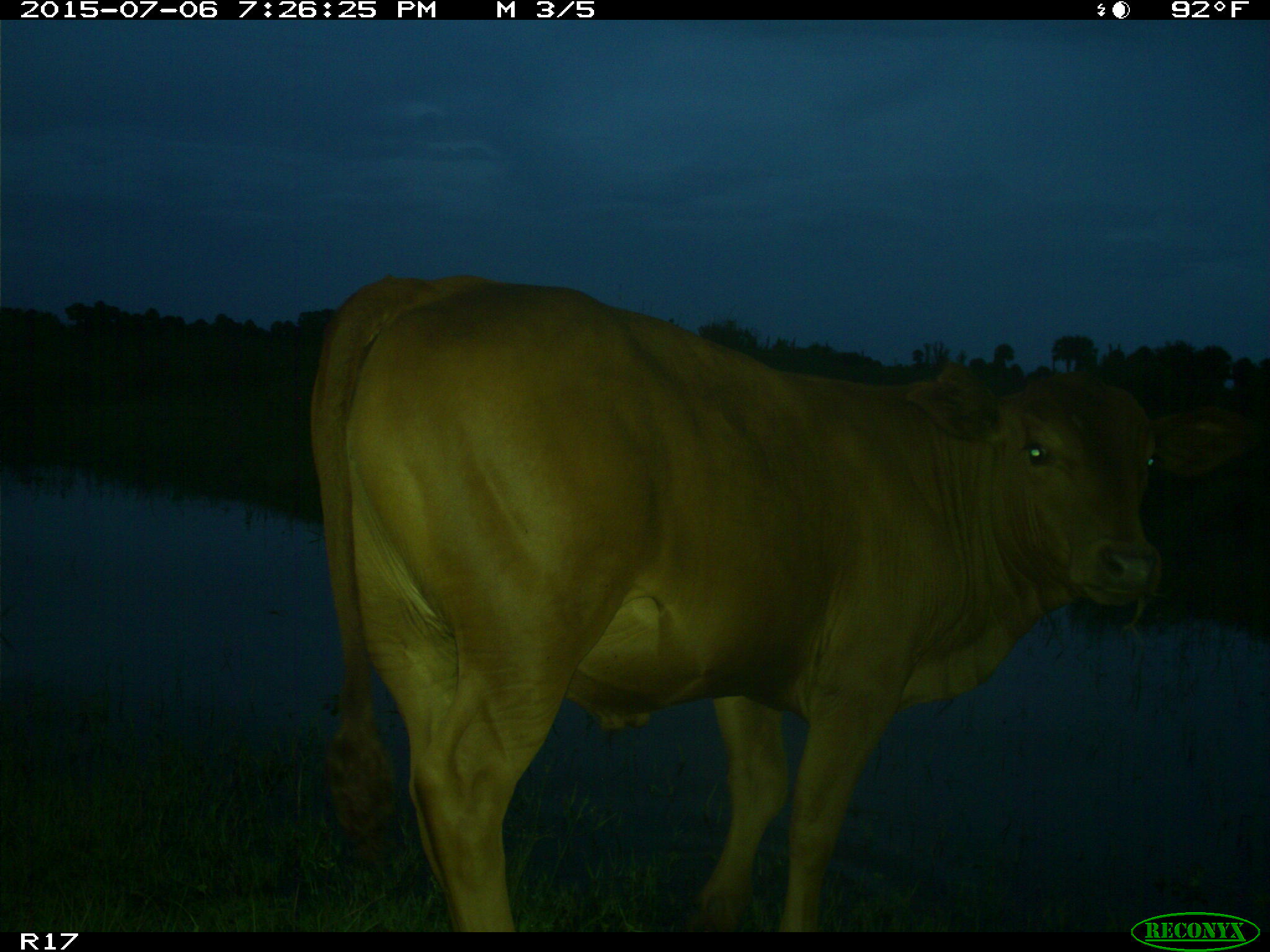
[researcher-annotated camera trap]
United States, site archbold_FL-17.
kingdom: Animalia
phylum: Chordata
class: Mammalia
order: Artiodactyla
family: Bovidae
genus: Bos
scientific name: Bos taurus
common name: domestic cow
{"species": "Bos taurus (domestic cow)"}